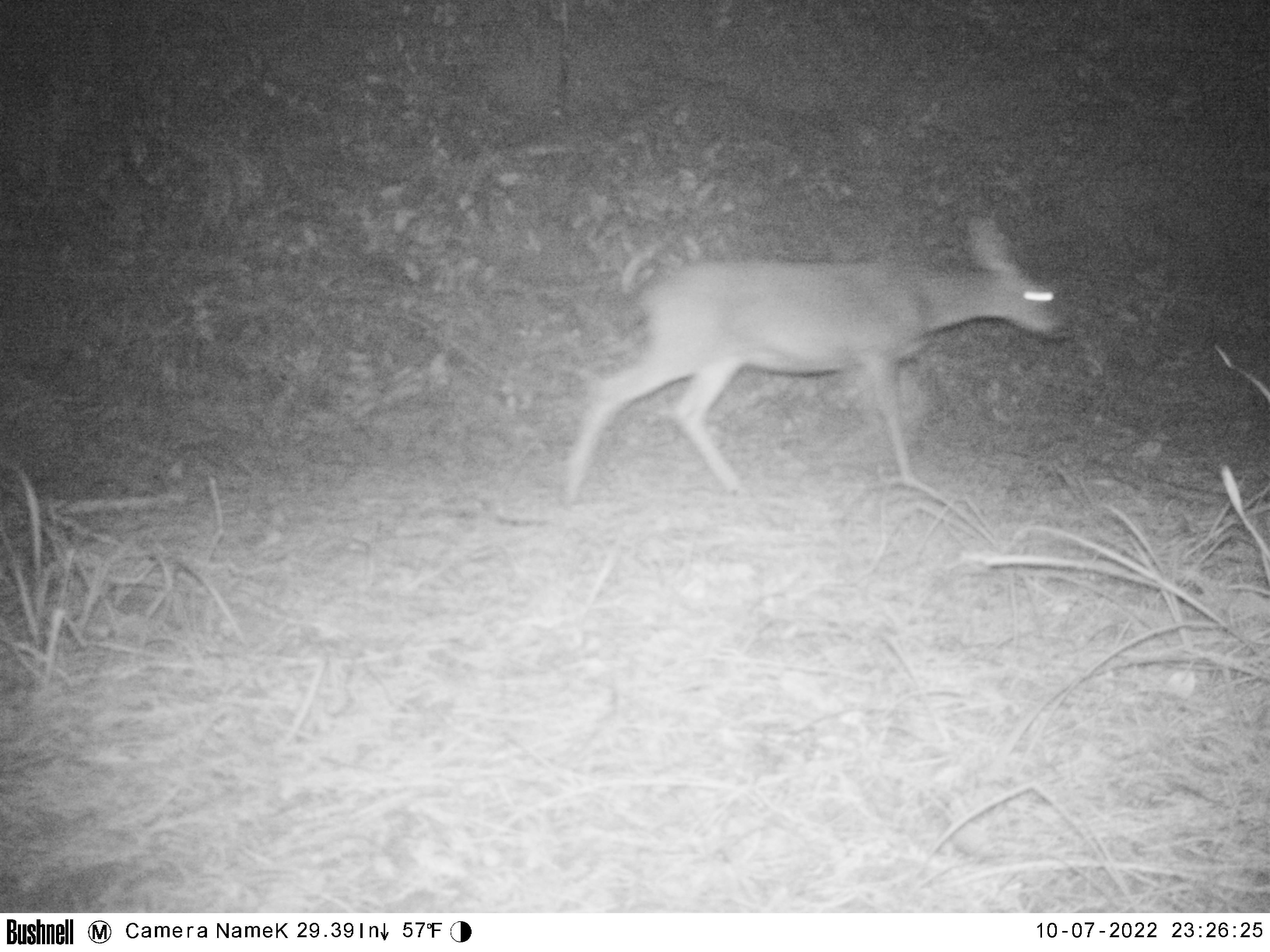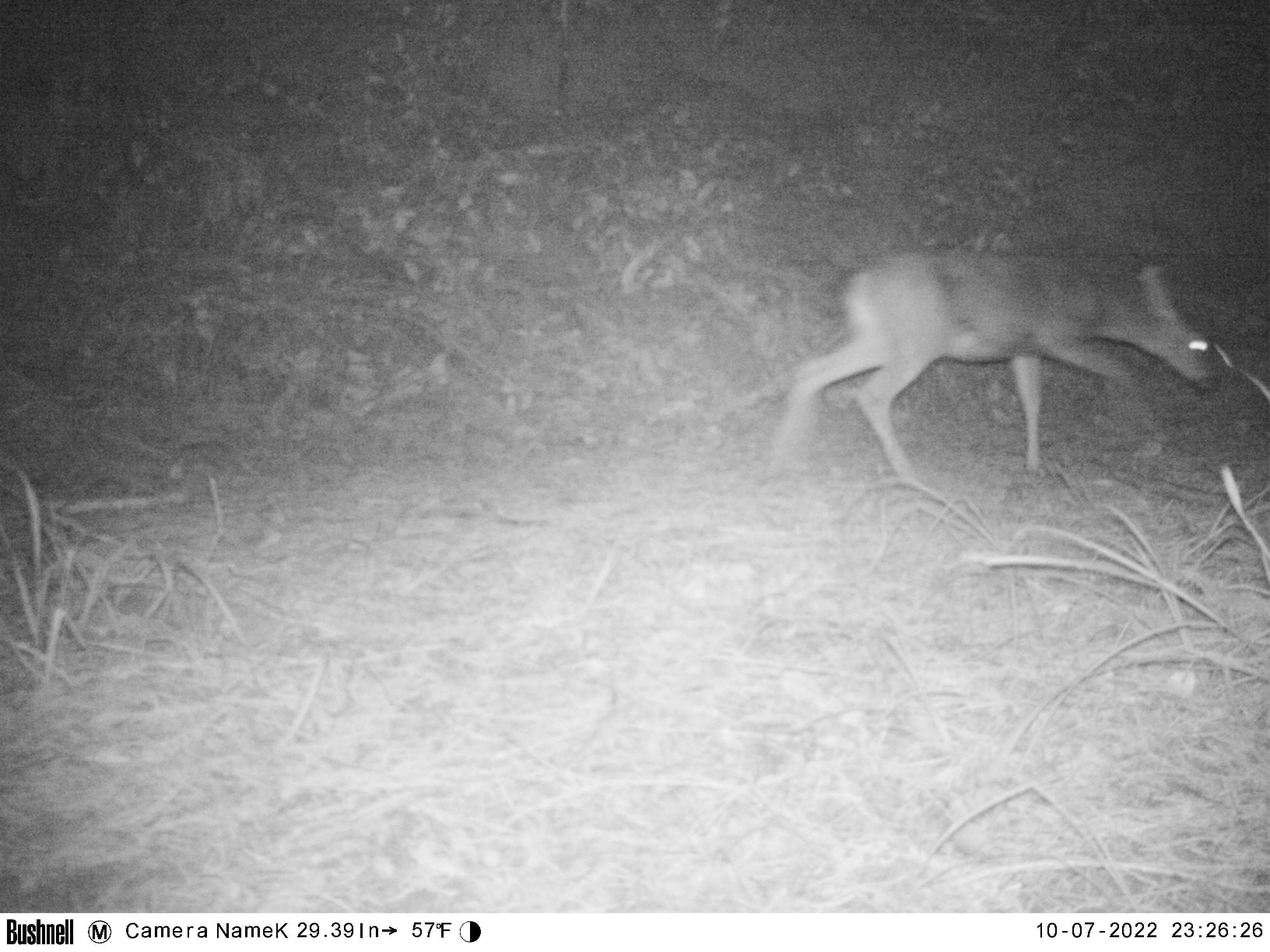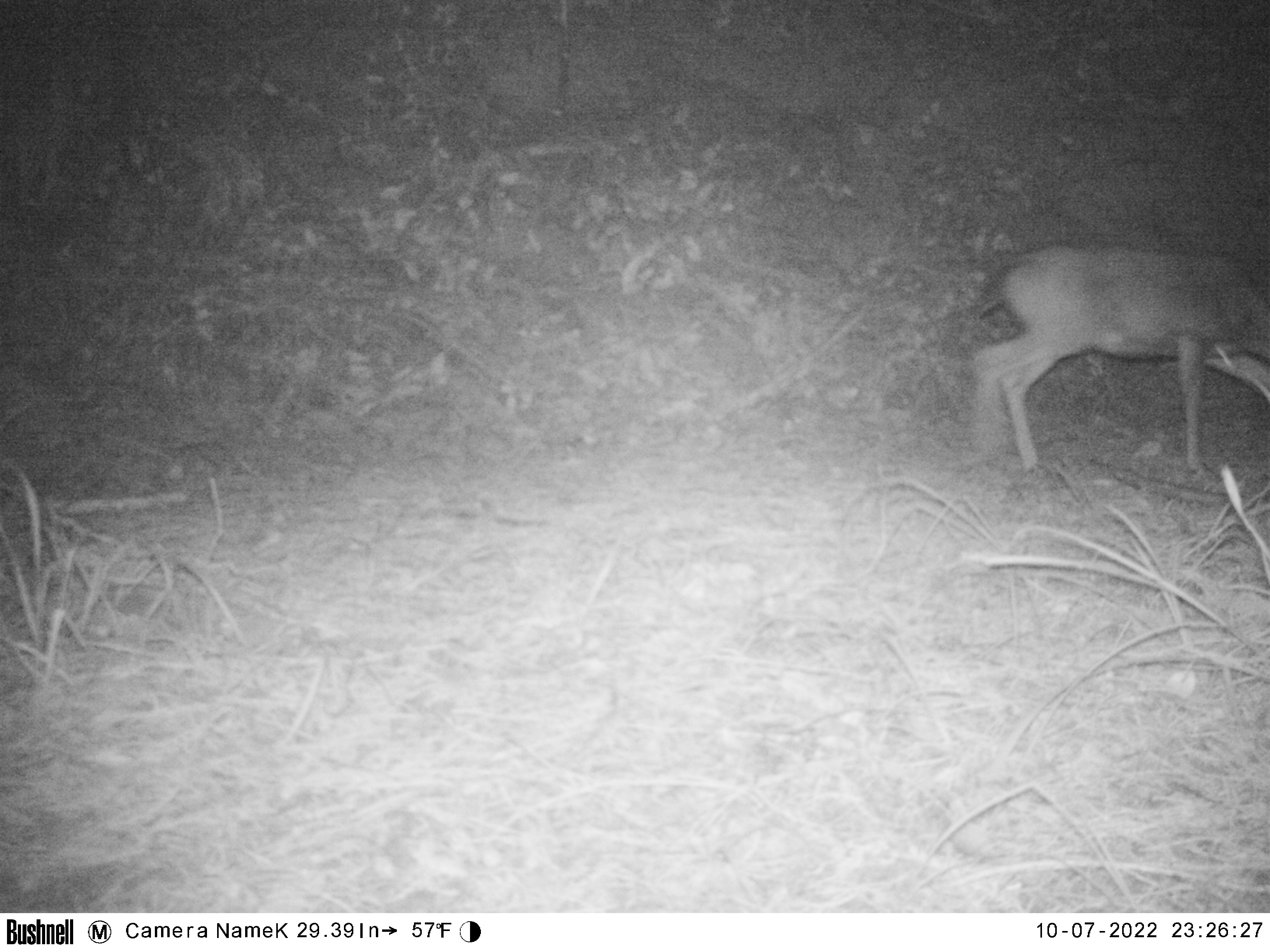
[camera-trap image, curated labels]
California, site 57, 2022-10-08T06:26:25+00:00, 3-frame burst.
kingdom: Animalia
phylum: Chordata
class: Mammalia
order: Artiodactyla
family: Cervidae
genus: Odocoileus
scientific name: Odocoileus hemionus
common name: mule deer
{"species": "mule deer (Odocoileus hemionus)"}